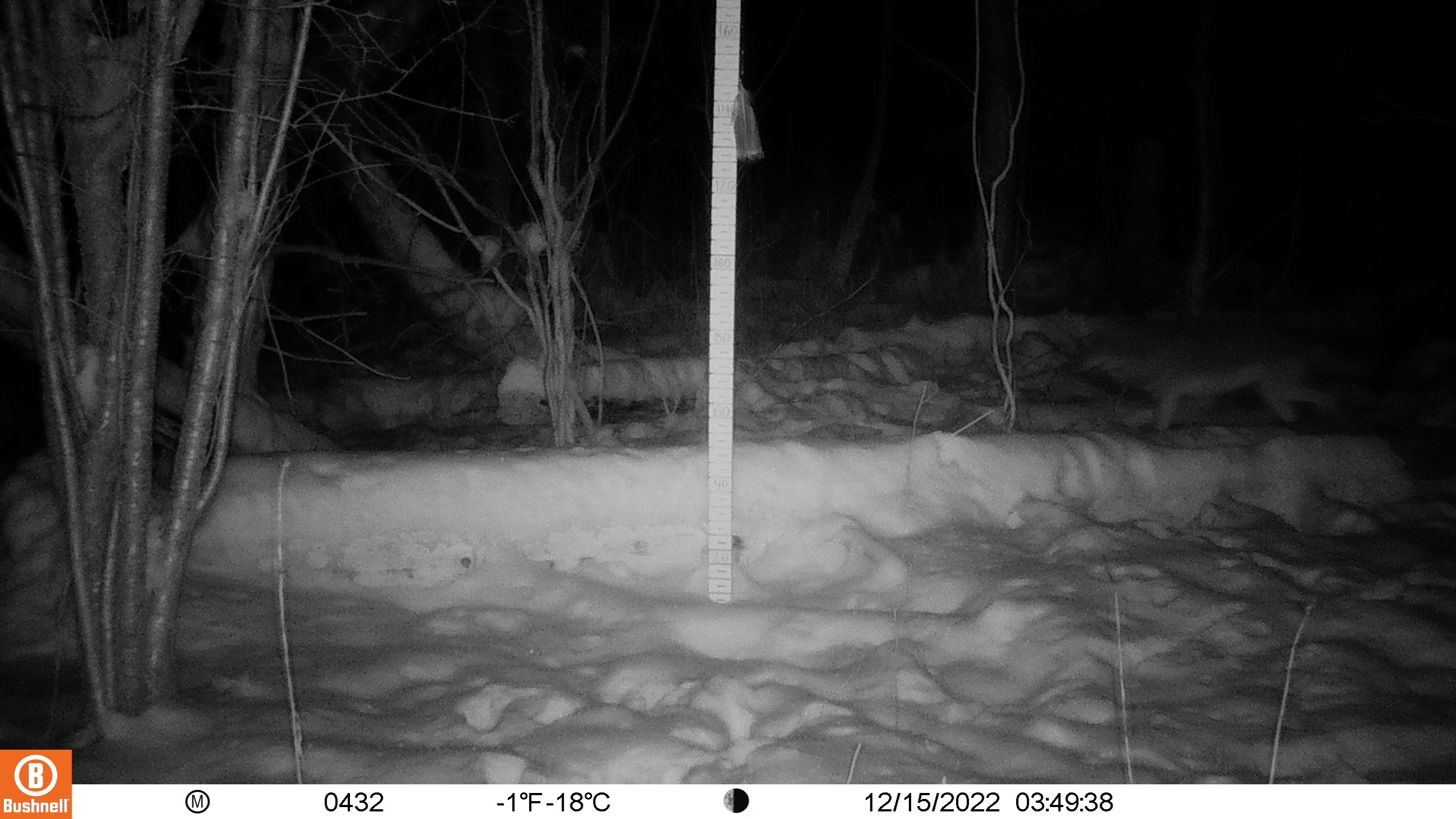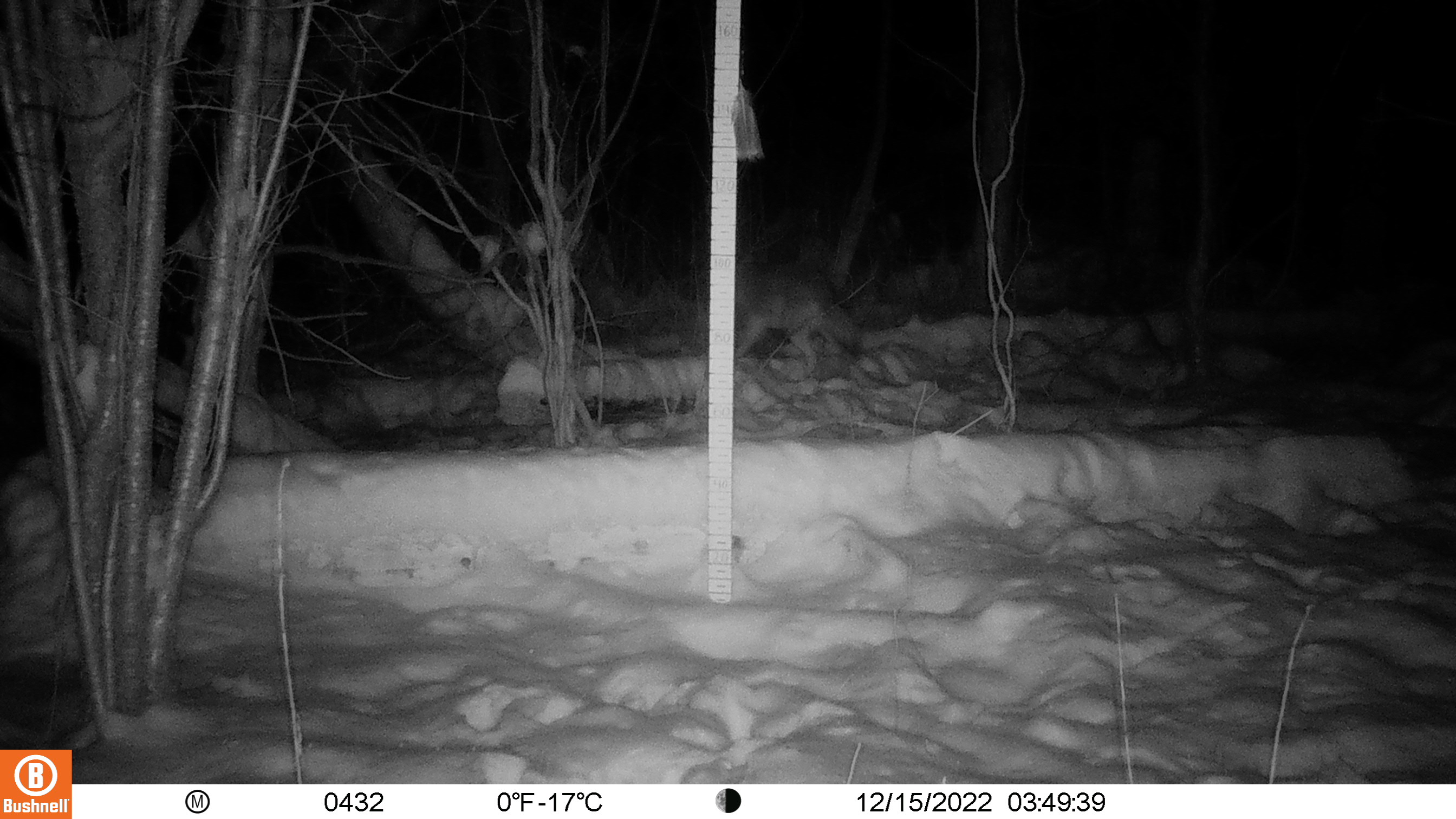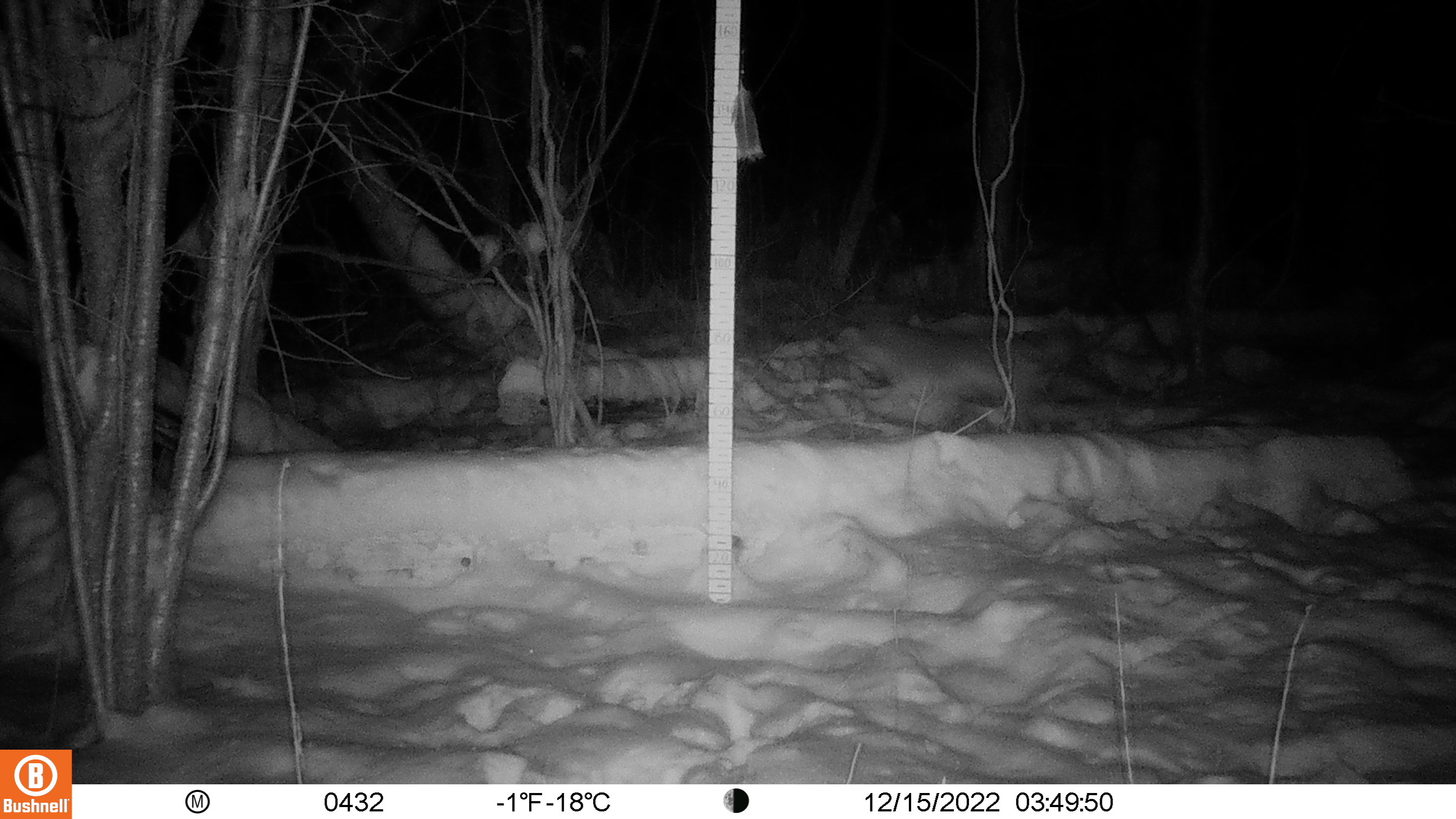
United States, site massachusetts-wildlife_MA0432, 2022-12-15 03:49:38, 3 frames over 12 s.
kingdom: Animalia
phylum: Chordata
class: Mammalia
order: Carnivora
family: Canidae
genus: Canis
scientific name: Canis latrans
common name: coyote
Coyote (Canis latrans).